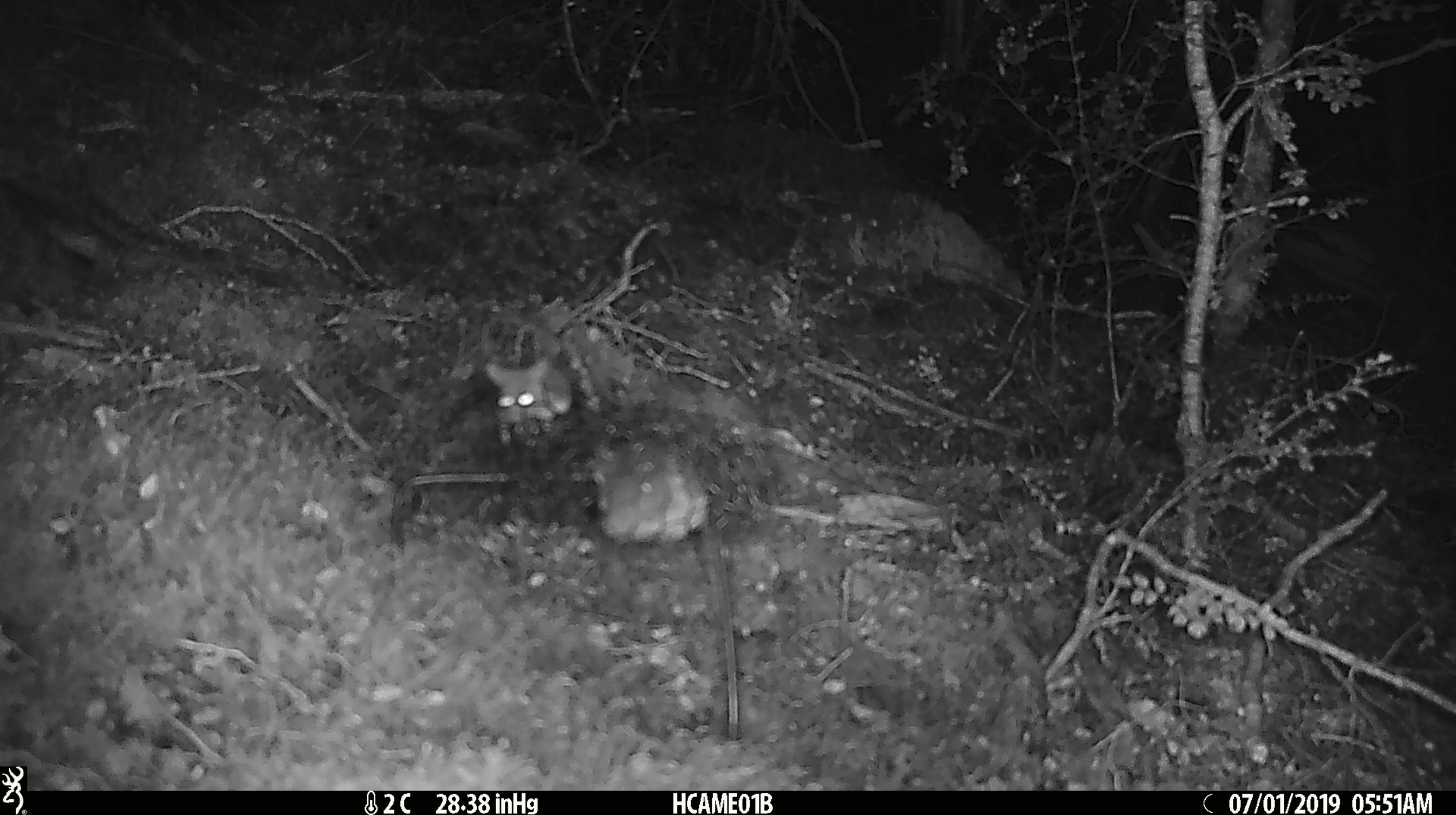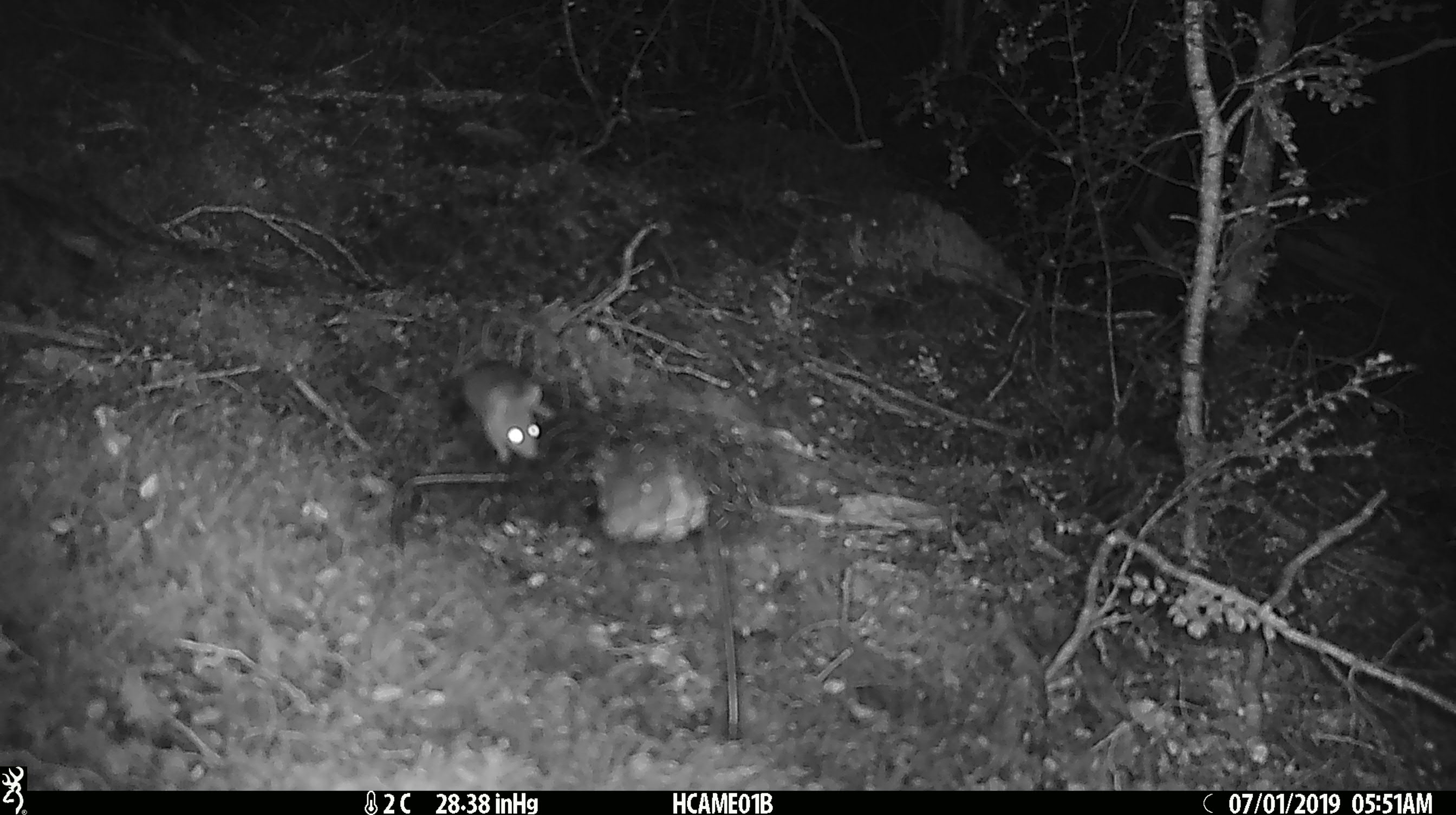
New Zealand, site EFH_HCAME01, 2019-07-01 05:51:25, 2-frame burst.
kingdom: Animalia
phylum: Chordata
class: Mammalia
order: Rodentia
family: Muridae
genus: Mus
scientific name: Mus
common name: mouse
Mouse (Mus).